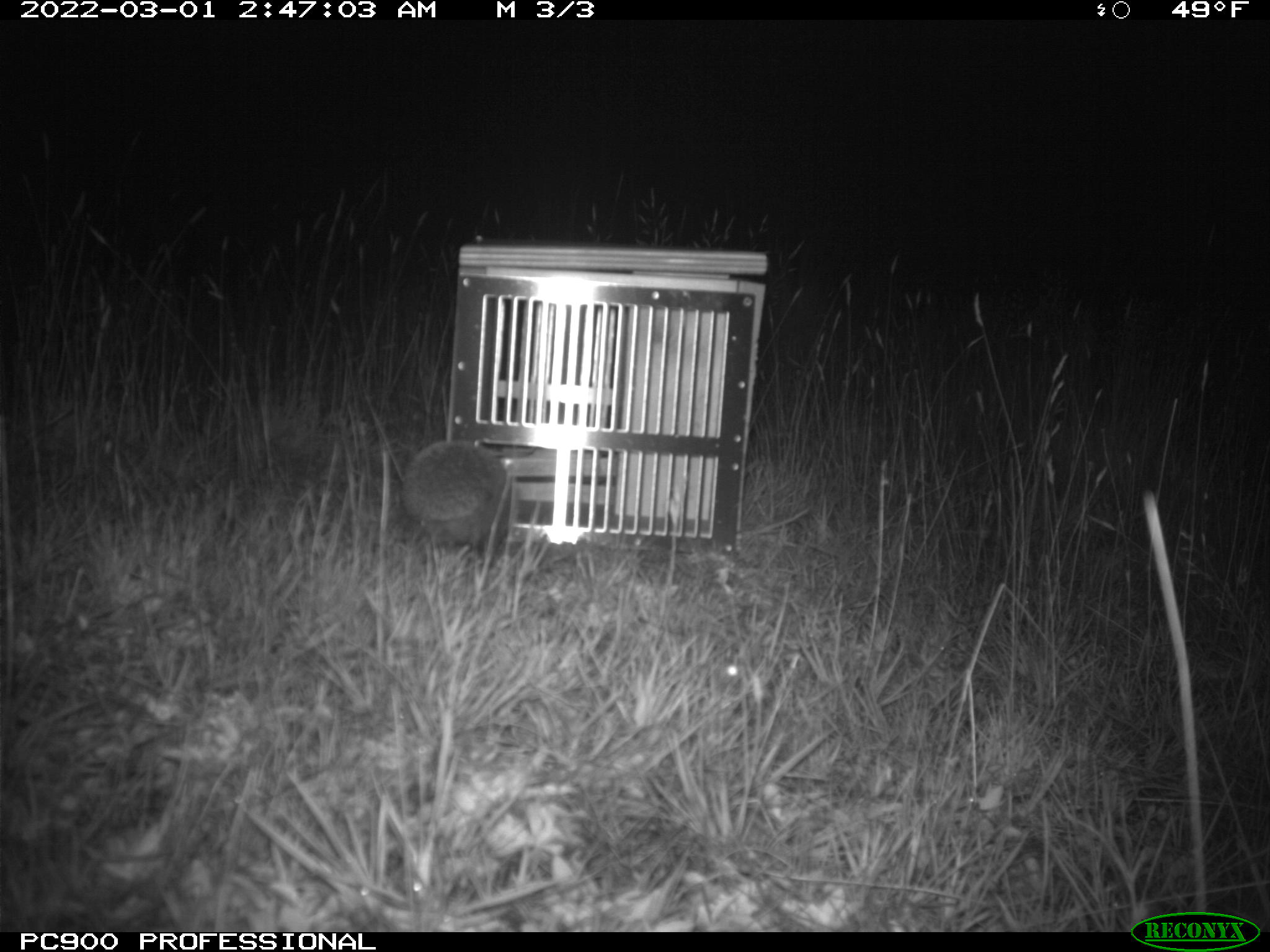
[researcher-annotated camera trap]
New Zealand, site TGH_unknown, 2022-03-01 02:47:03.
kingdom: Animalia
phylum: Chordata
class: Mammalia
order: Eulipotyphla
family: Erinaceidae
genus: Erinaceus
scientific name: Erinaceus europaeus europaeus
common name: european hedgehog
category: hedgehog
Hedgehog (european hedgehog) (Erinaceus europaeus europaeus).